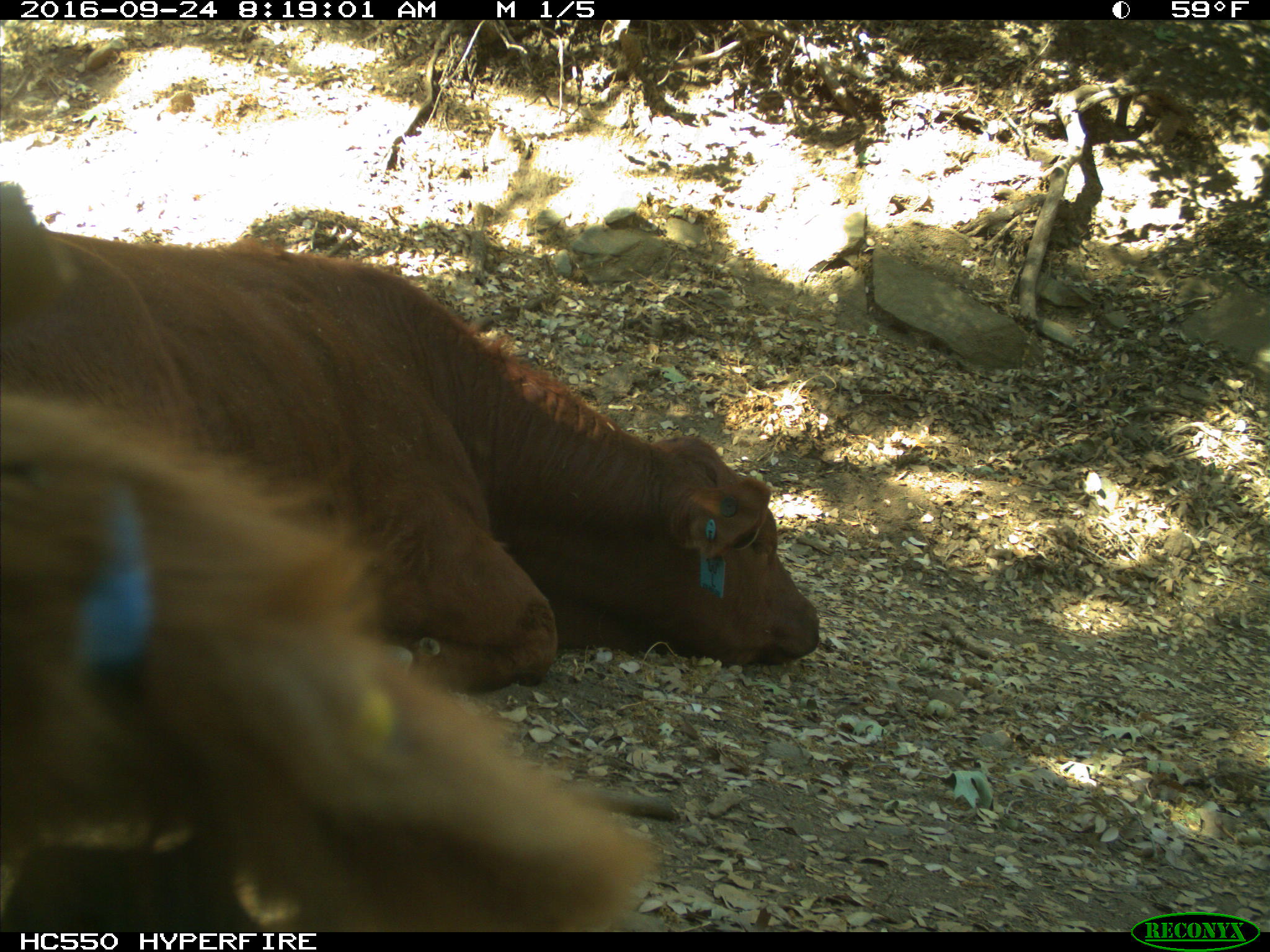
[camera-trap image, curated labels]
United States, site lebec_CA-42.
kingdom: Animalia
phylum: Chordata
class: Mammalia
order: Artiodactyla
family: Bovidae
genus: Bos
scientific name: Bos taurus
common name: domestic cow